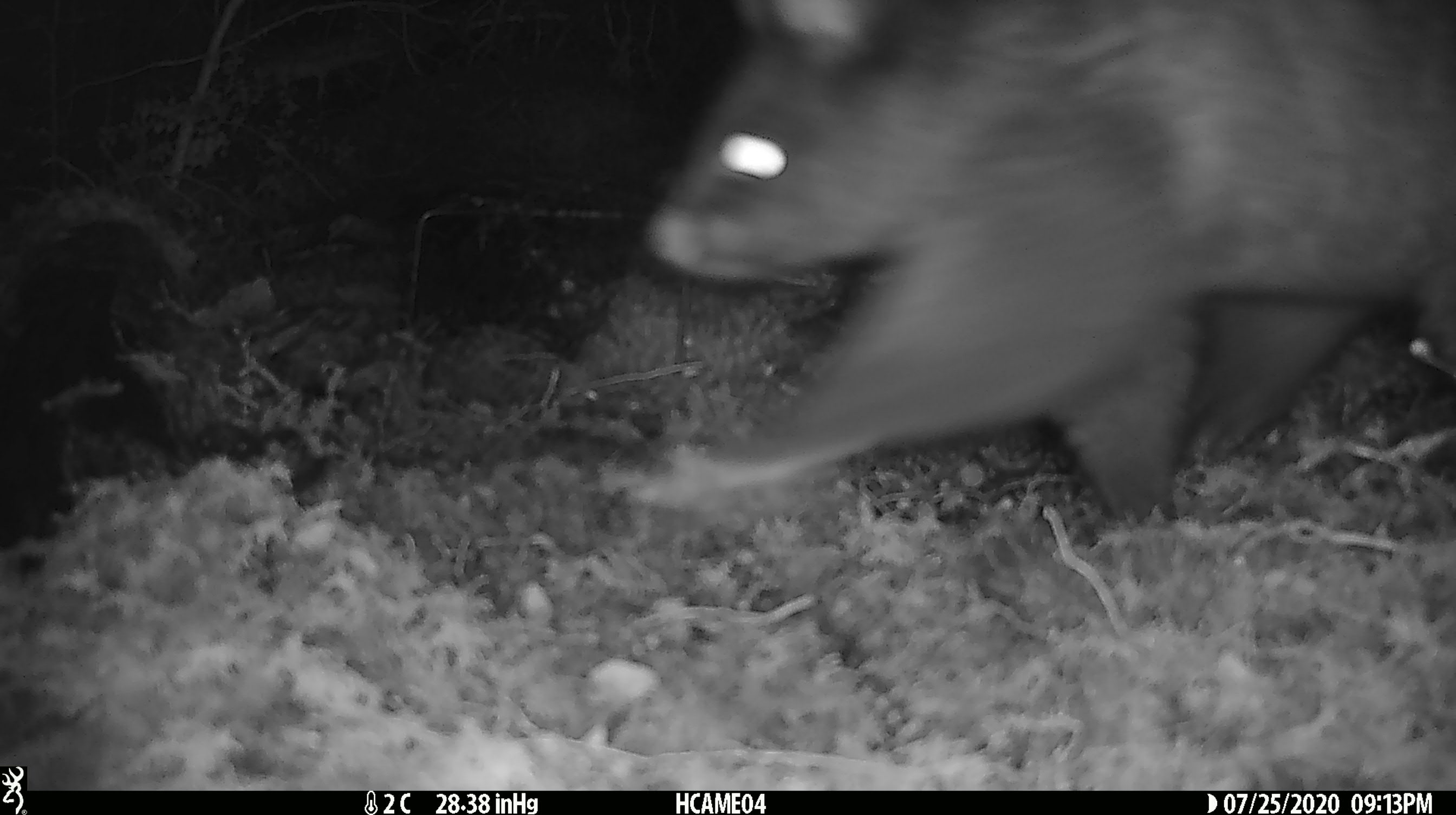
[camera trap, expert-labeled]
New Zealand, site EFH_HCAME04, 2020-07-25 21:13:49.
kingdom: Animalia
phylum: Chordata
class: Mammalia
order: Diprotodontia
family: Phalangeridae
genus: Trichosurus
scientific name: Trichosurus vulpecula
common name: common brushtail possum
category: possum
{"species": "possum (common brushtail possum) (Trichosurus vulpecula)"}